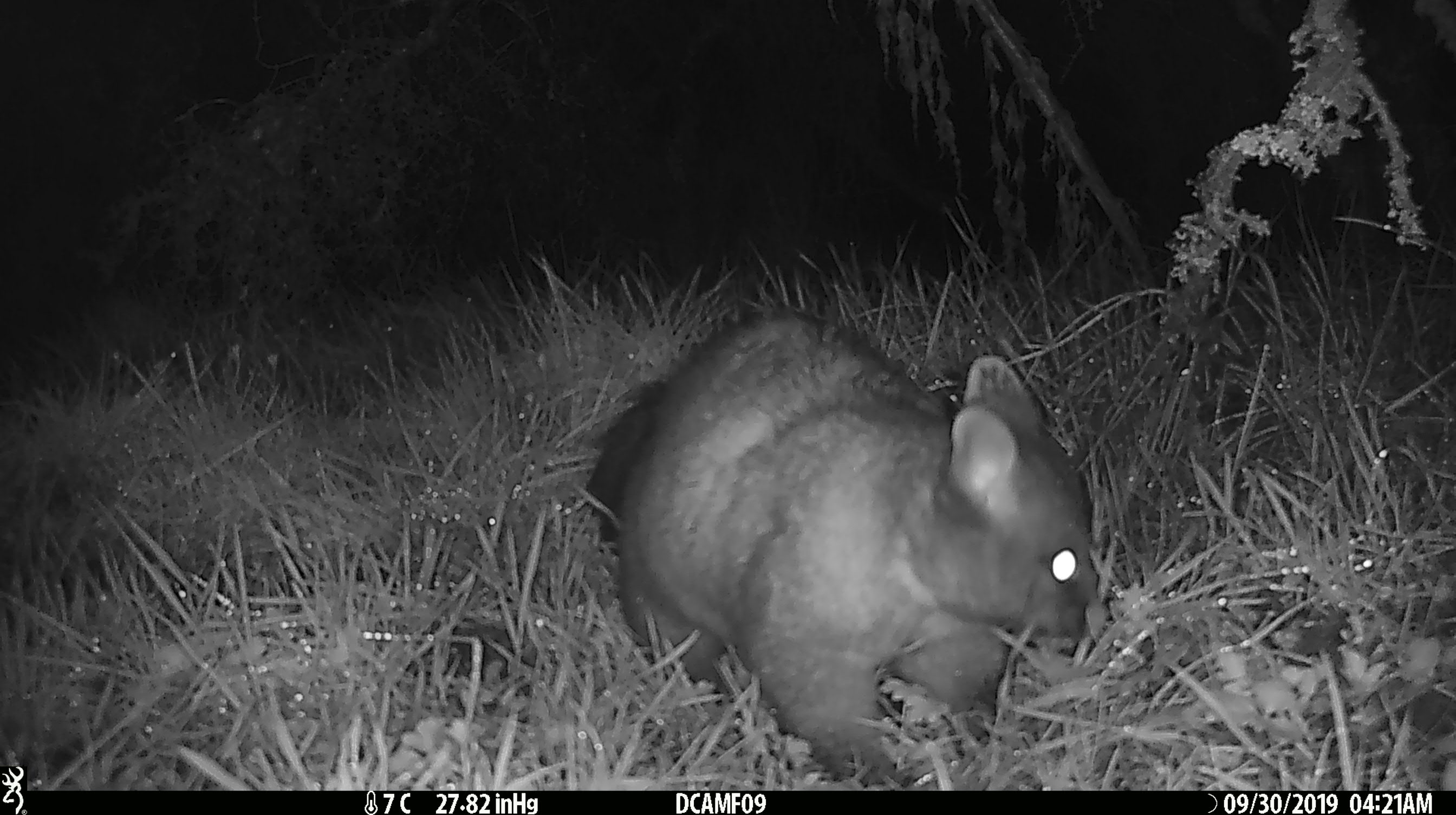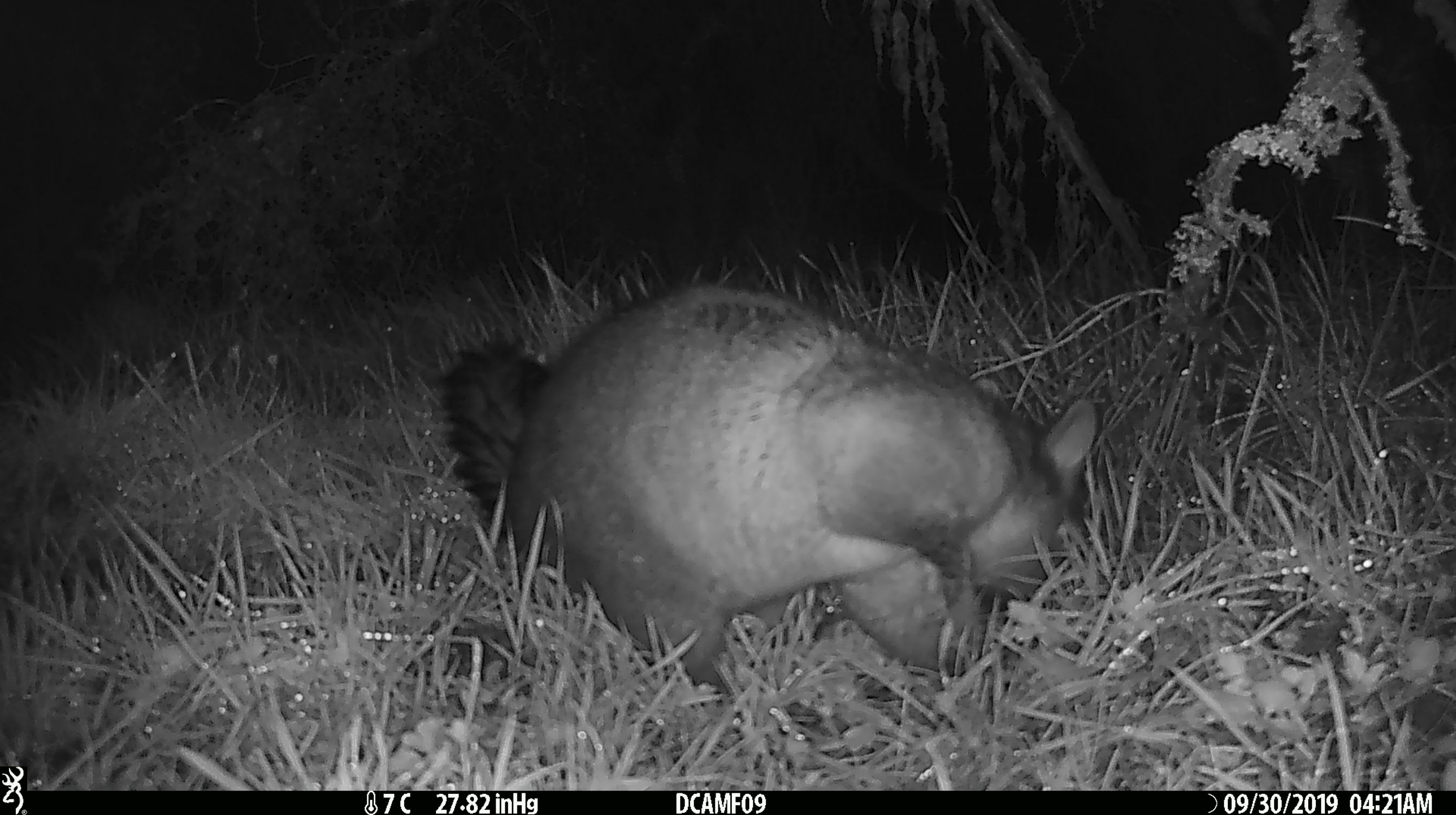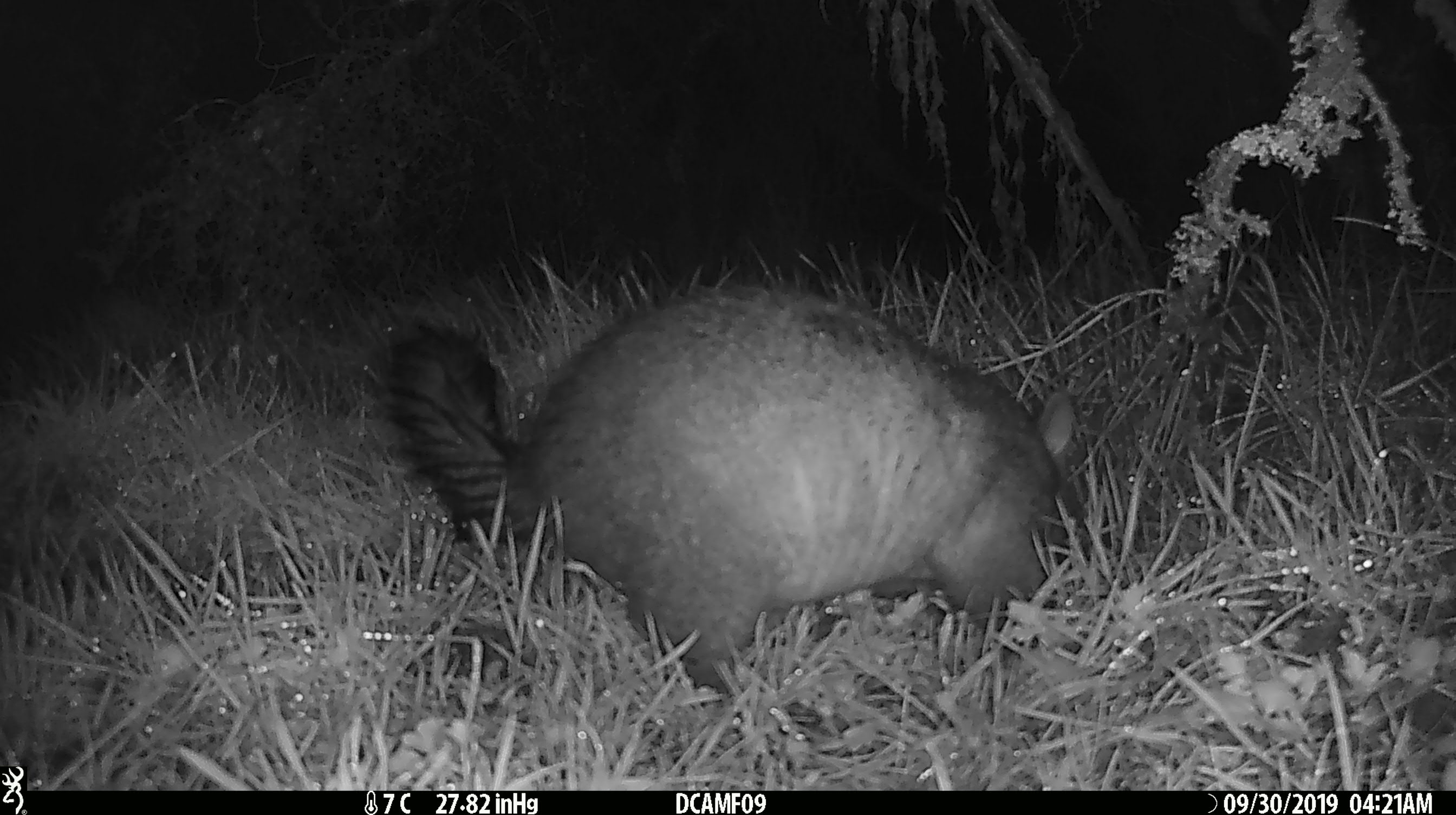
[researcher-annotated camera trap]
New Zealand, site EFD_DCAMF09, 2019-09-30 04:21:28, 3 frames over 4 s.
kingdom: Animalia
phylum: Chordata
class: Mammalia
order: Diprotodontia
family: Phalangeridae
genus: Trichosurus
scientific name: Trichosurus vulpecula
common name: common brushtail possum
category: possum